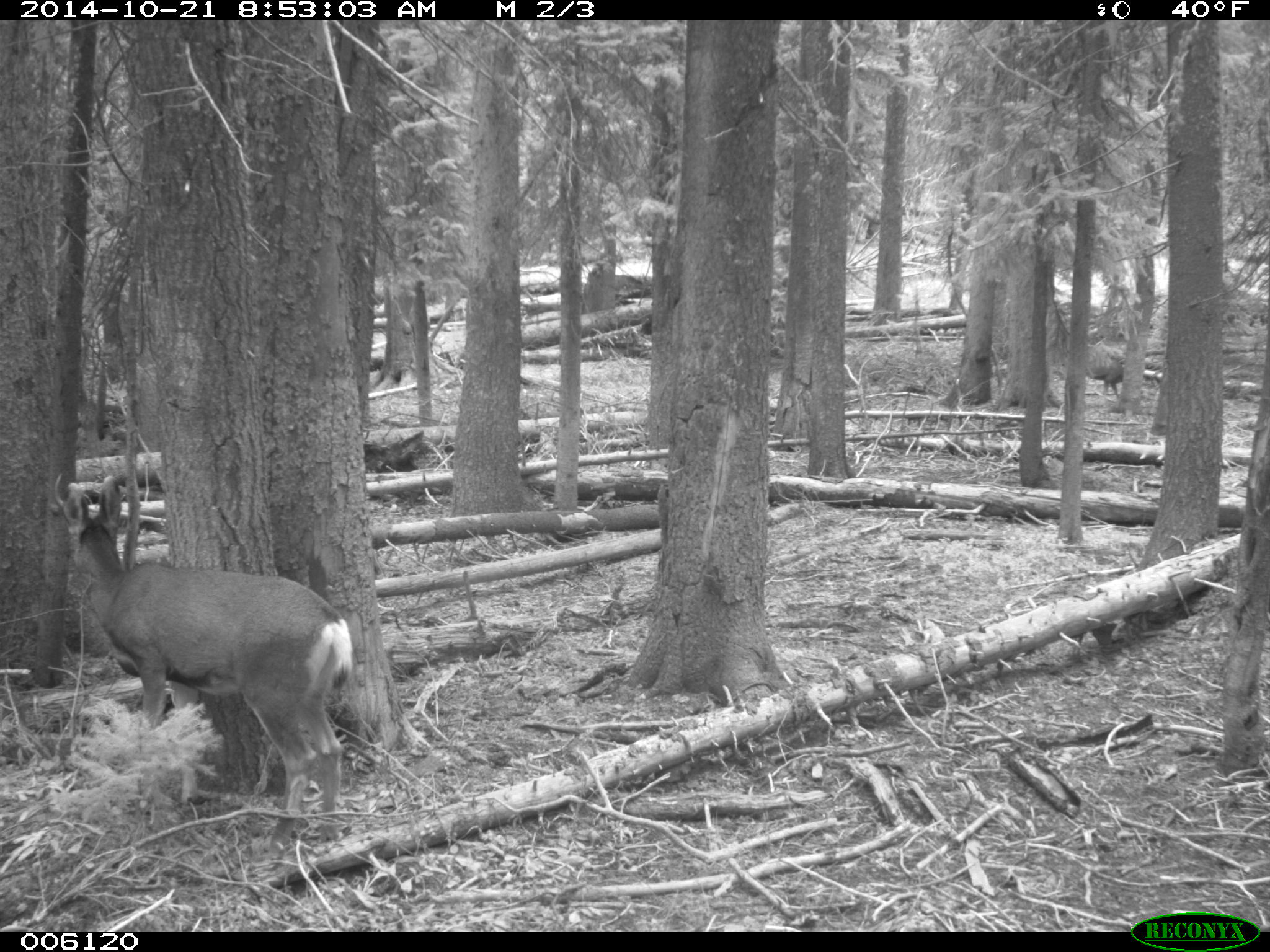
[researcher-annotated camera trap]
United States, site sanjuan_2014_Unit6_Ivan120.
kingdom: Animalia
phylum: Chordata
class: Mammalia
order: Artiodactyla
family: Cervidae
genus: Odocoileus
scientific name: Odocoileus hemionus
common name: mule deer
Odocoileus hemionus (mule deer).